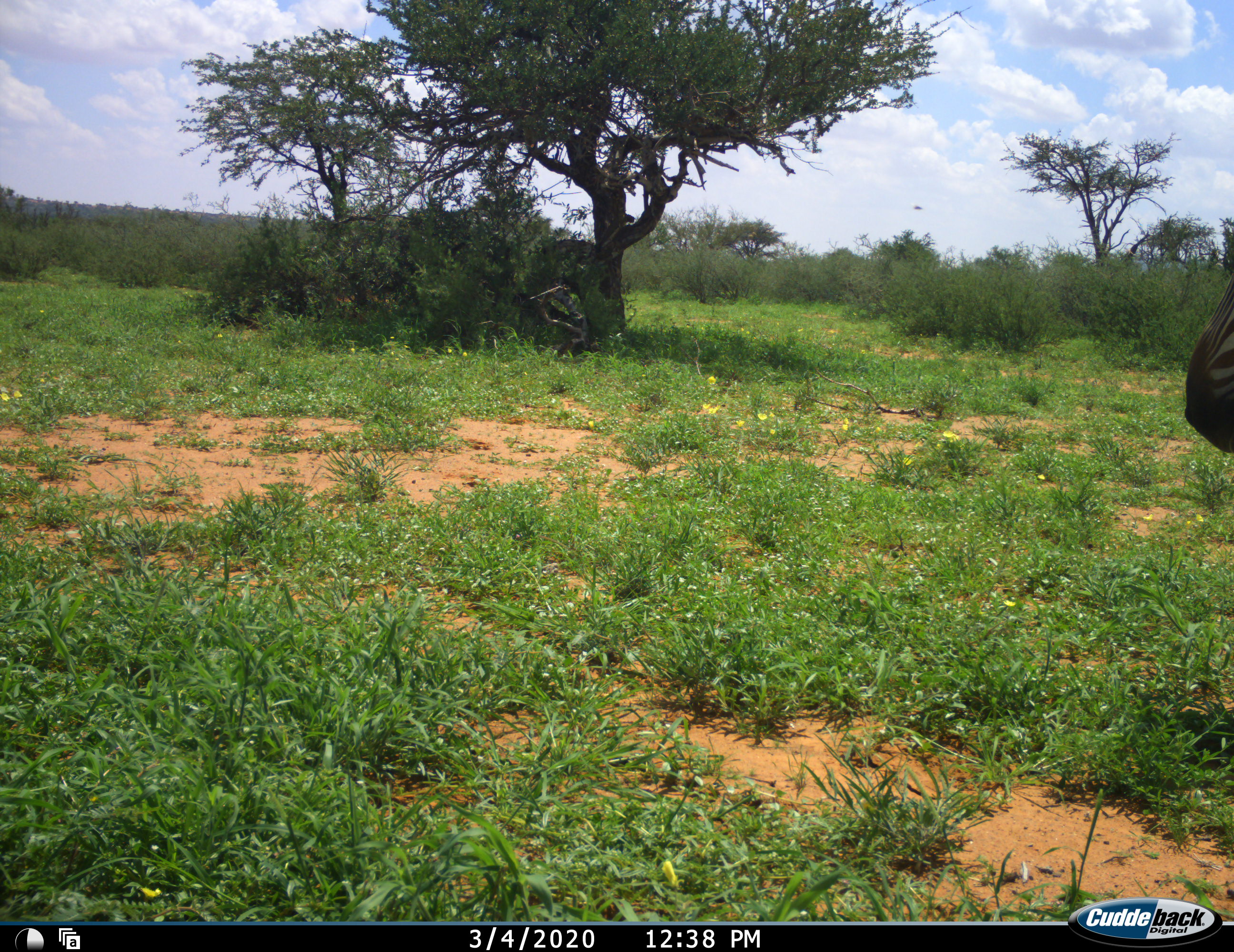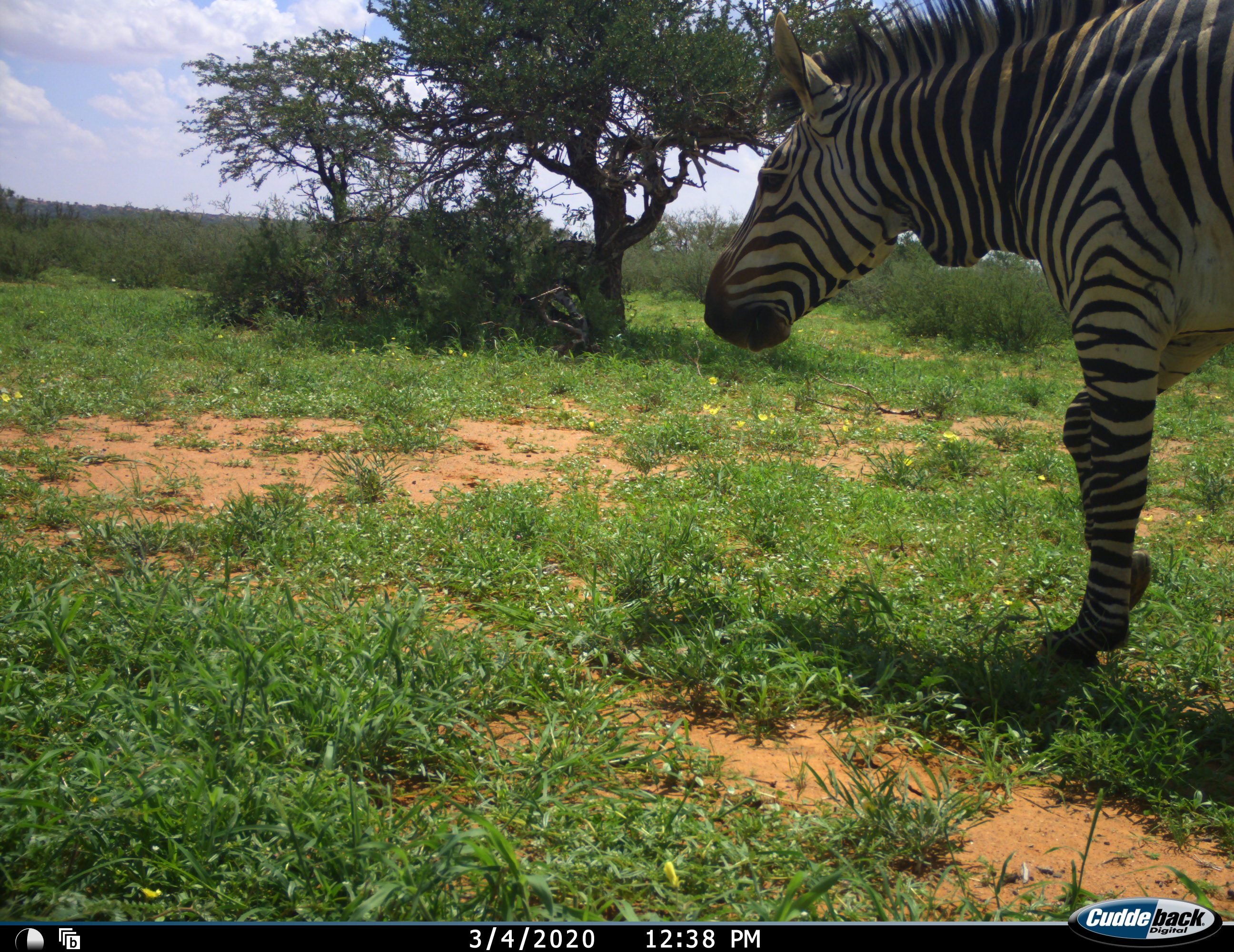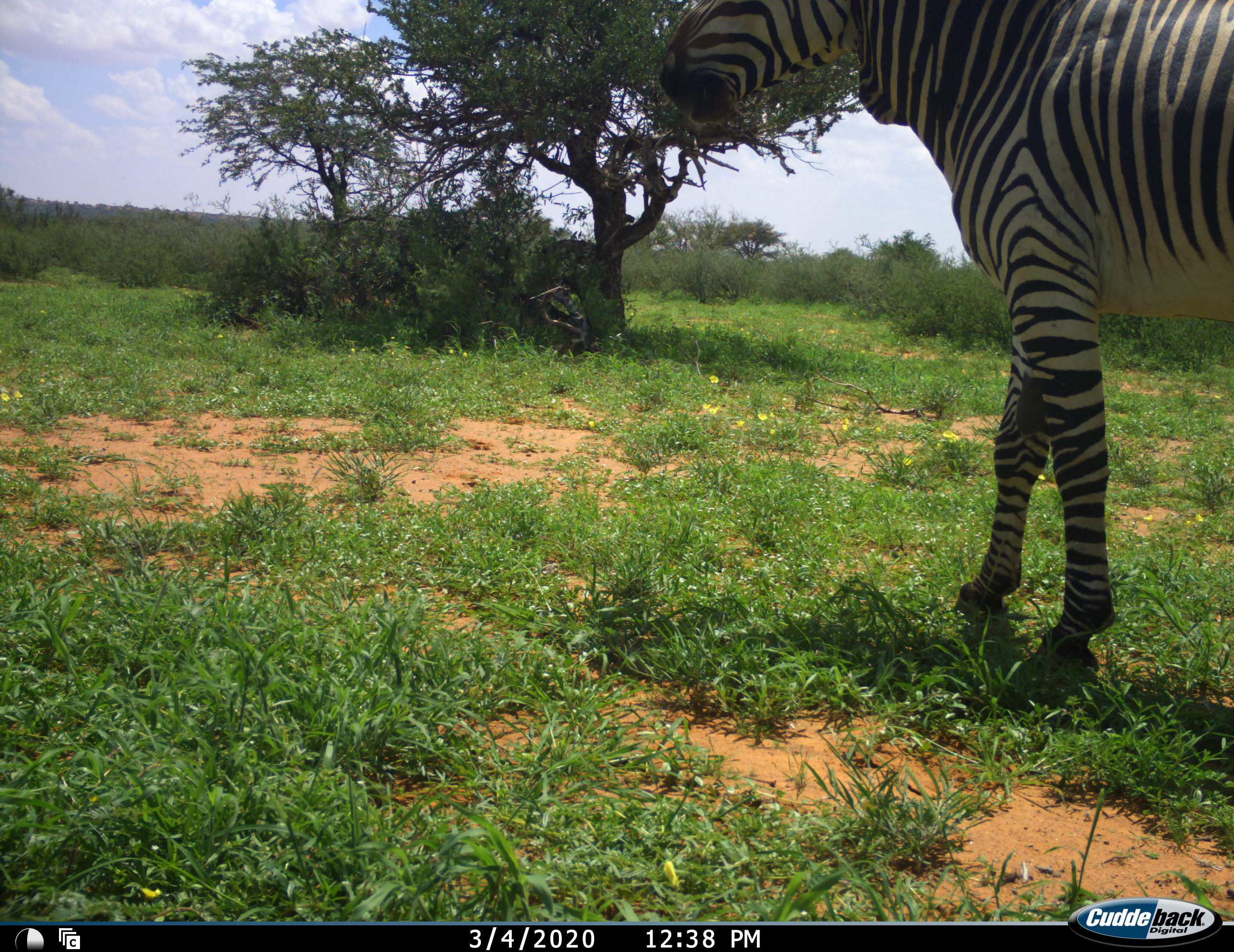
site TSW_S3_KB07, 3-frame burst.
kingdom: Animalia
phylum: Chordata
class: Mammalia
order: Perissodactyla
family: Equidae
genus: Equus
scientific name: Equus zebra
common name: mountain zebra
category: zebramountain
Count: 1.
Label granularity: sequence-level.